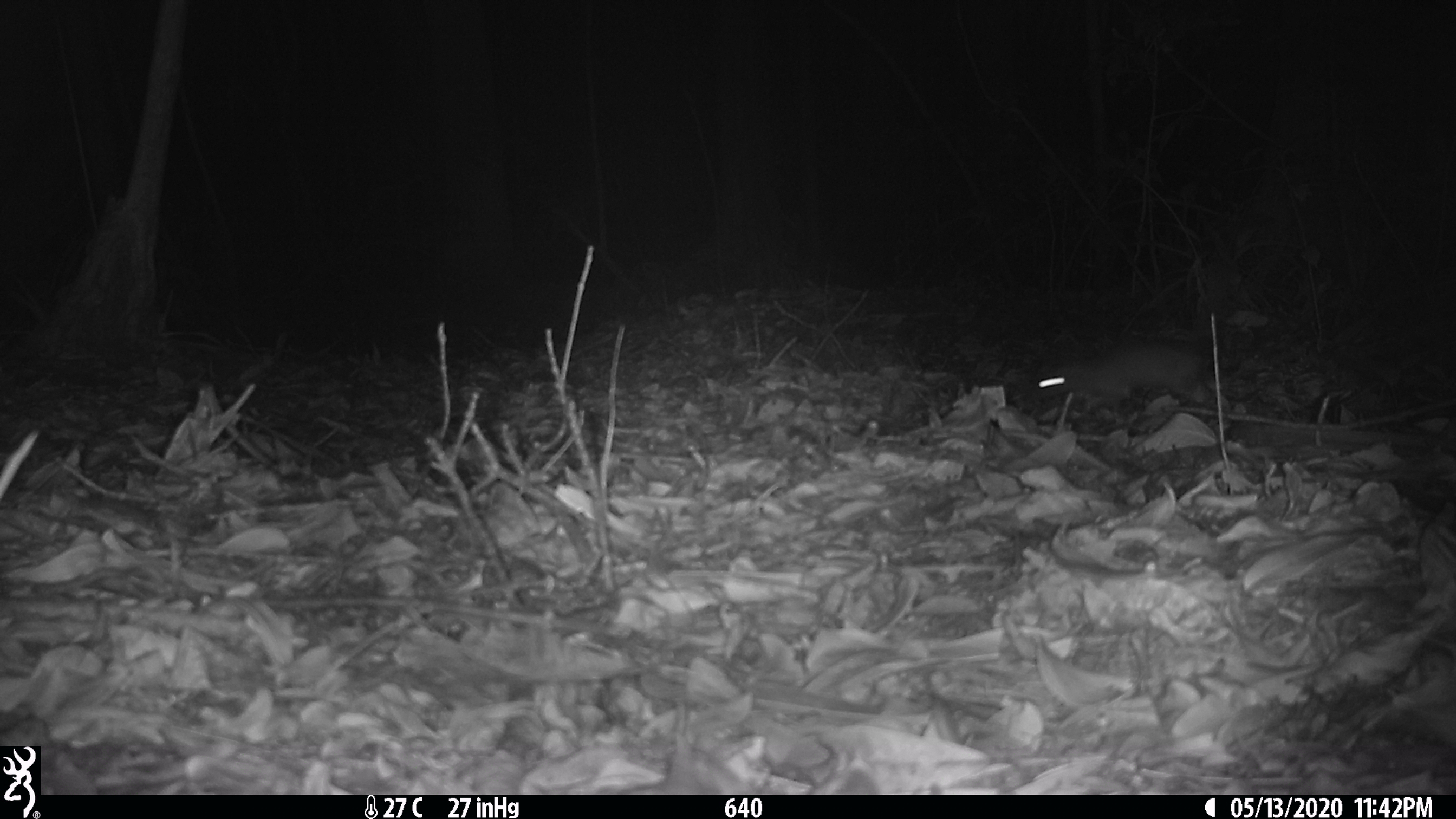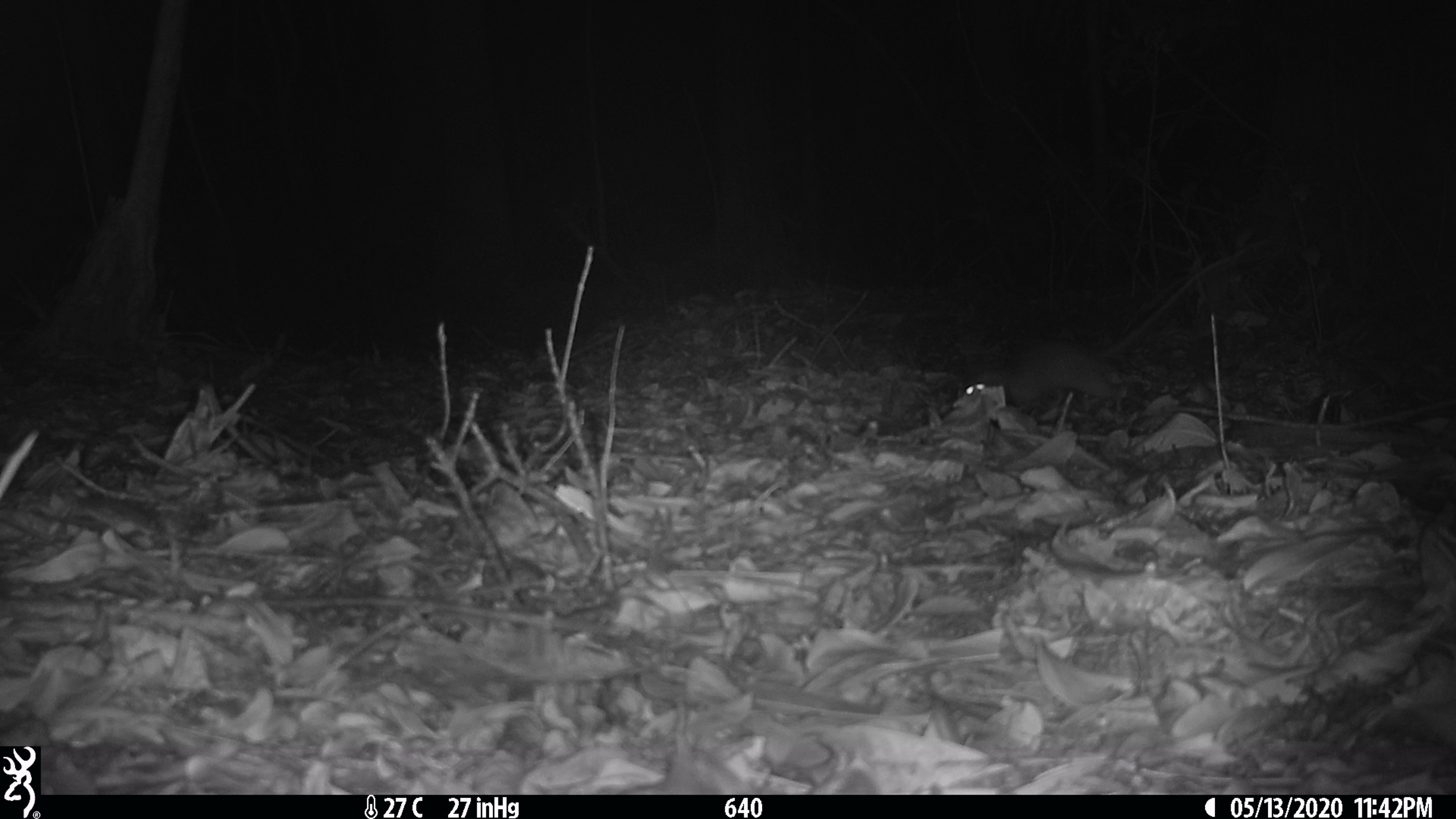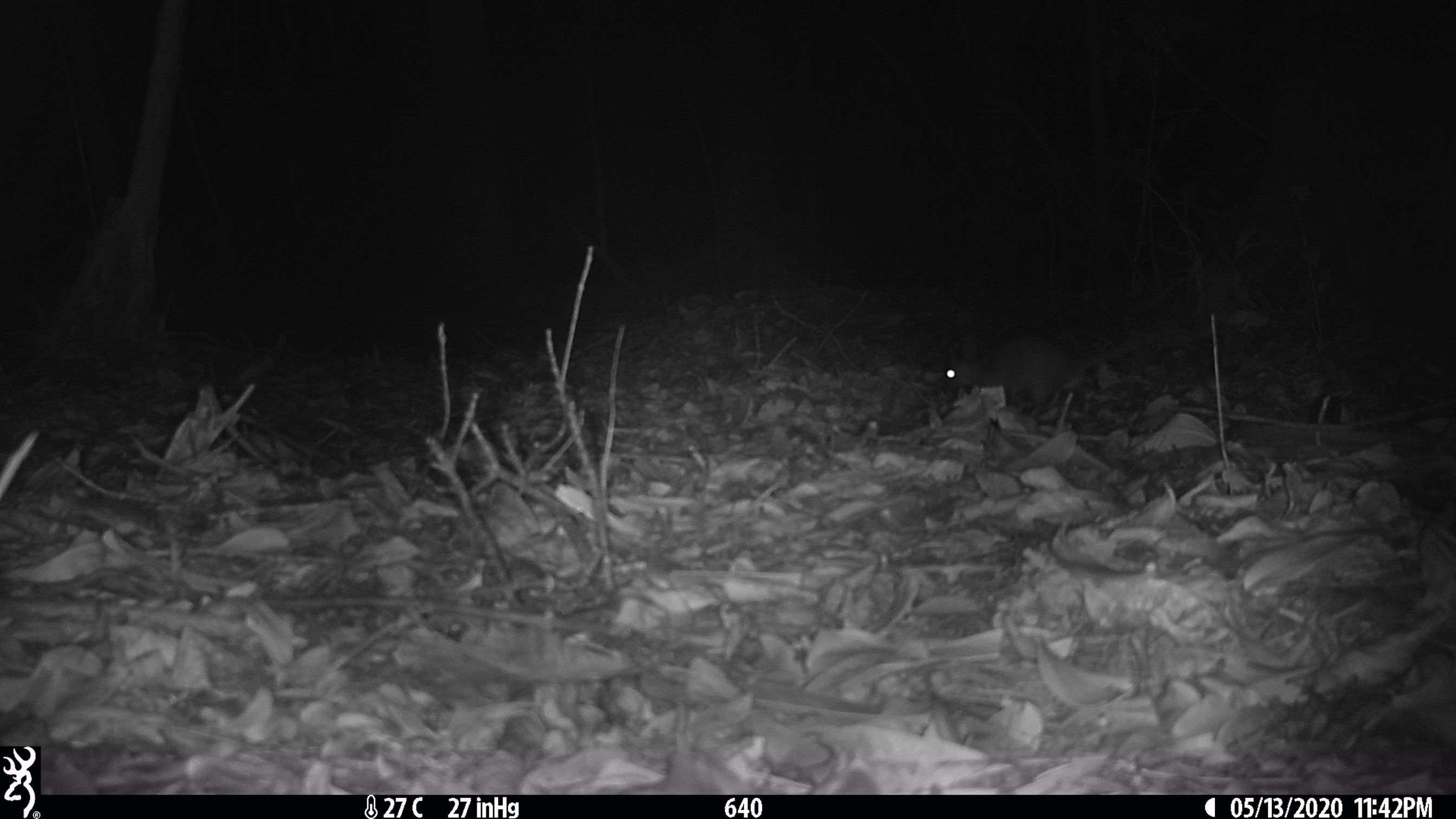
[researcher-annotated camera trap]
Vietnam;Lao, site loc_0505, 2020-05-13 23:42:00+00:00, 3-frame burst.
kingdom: Animalia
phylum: Chordata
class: Mammalia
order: Rodentia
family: Muridae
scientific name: Muridae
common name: old-world mice and rats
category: unidentified murid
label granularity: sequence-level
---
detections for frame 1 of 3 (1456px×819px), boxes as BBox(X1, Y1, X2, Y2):
unidentified murid: BBox(1025, 336, 1213, 410)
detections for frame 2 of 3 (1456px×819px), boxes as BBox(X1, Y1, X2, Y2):
unidentified murid: BBox(952, 238, 1267, 405)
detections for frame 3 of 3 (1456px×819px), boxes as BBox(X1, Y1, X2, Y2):
unidentified murid: BBox(938, 316, 1187, 404)